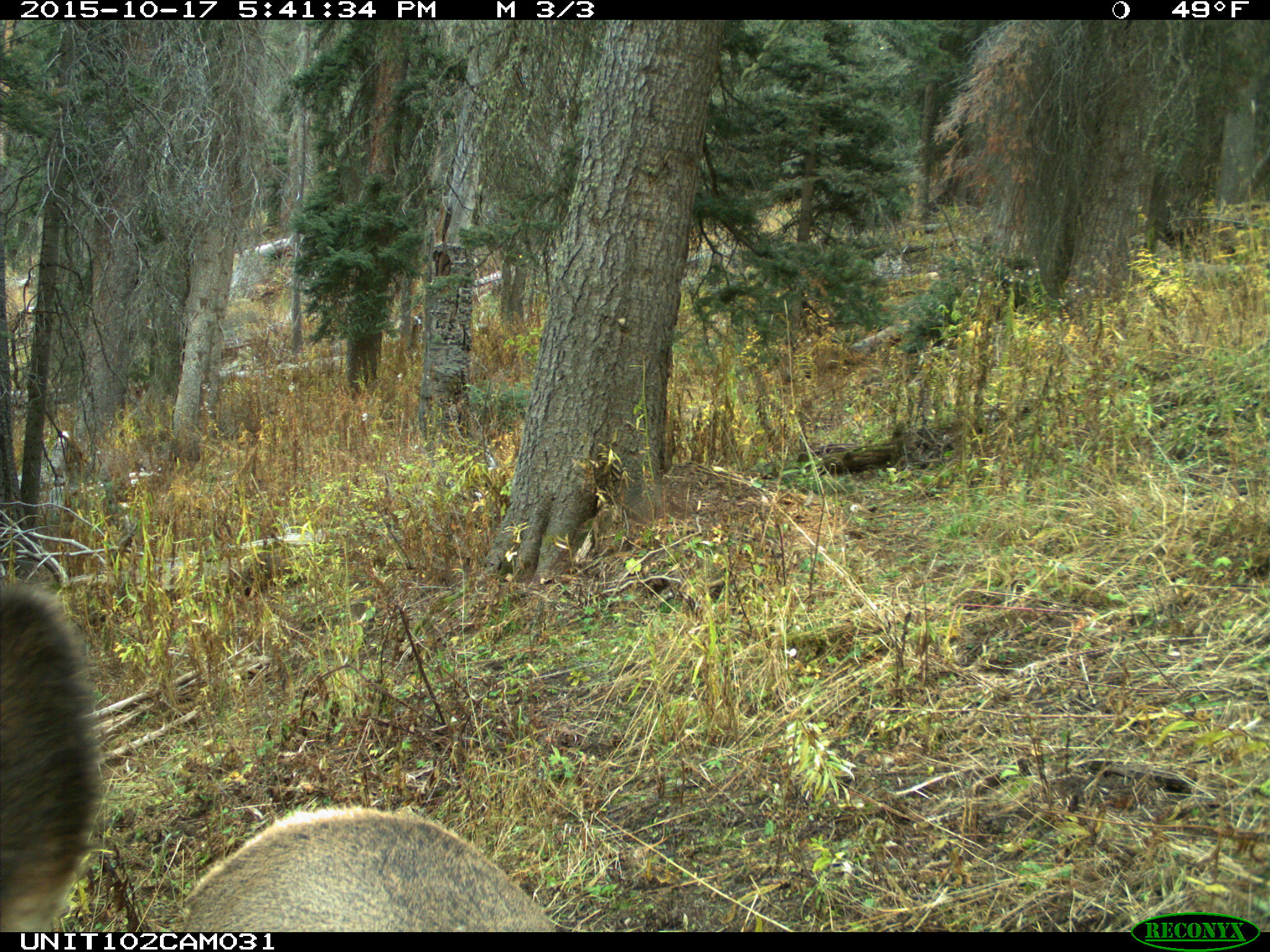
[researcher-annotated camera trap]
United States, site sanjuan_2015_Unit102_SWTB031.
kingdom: Animalia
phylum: Chordata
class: Mammalia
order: Artiodactyla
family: Cervidae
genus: Cervus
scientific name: Cervus elaphus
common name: red deer